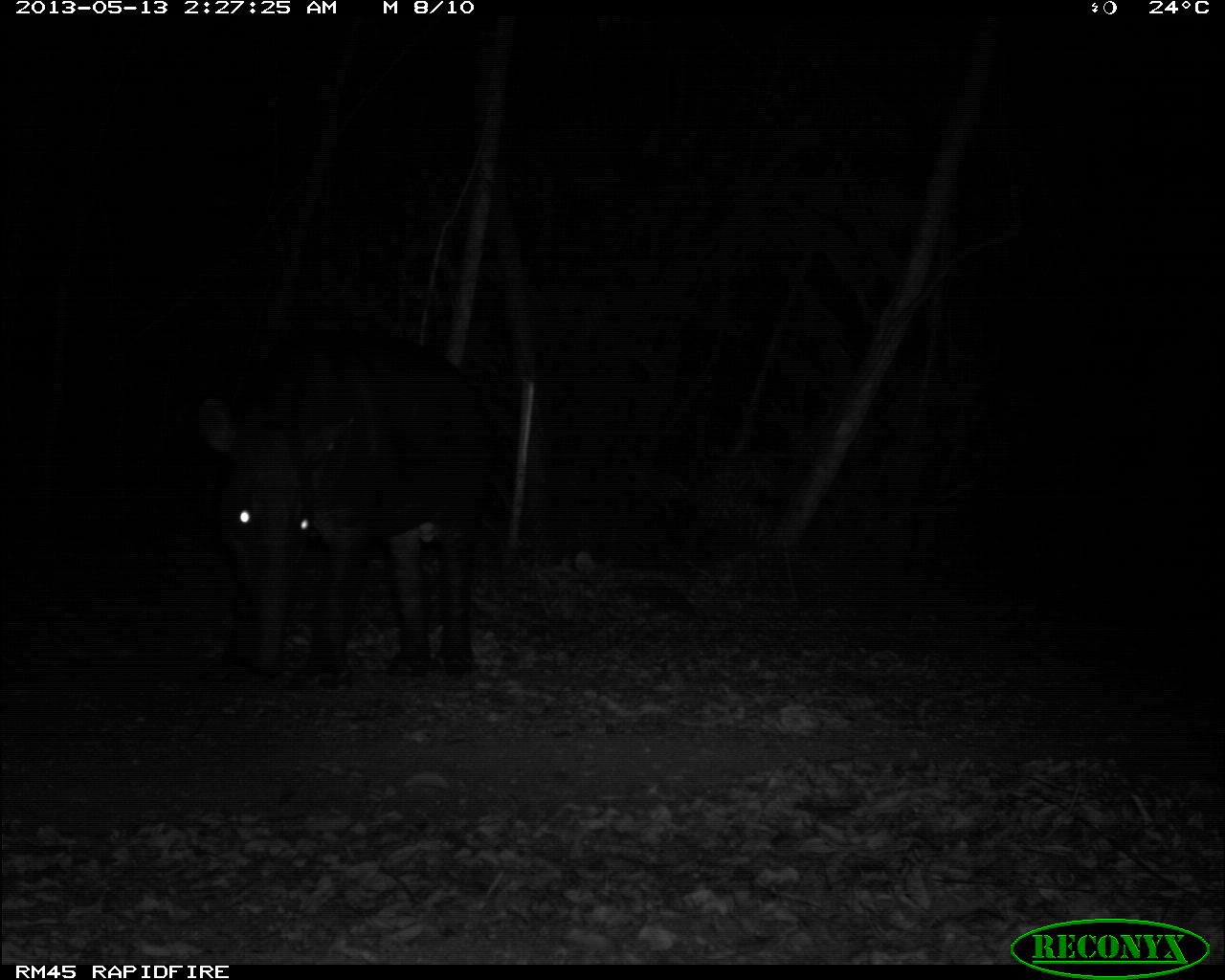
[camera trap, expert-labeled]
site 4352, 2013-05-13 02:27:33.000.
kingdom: Animalia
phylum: Chordata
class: Mammalia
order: Perissodactyla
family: Tapiridae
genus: Tapirus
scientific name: Tapirus bairdii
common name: baird's tapir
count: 1